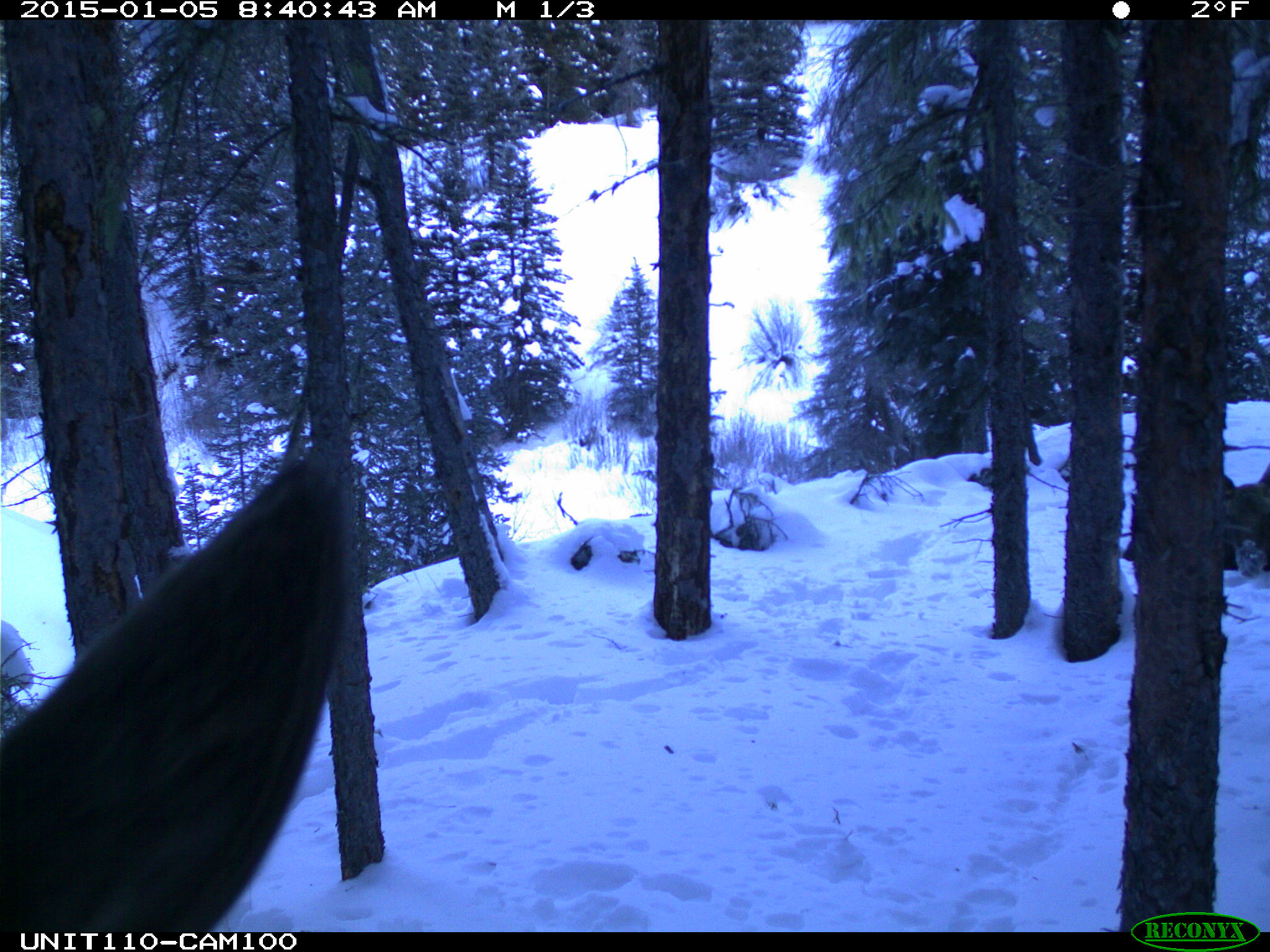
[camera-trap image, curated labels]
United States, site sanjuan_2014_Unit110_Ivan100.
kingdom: Animalia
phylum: Chordata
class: Mammalia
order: Artiodactyla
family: Cervidae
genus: Alces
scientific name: Alces alces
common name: moose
Alces alces (moose).